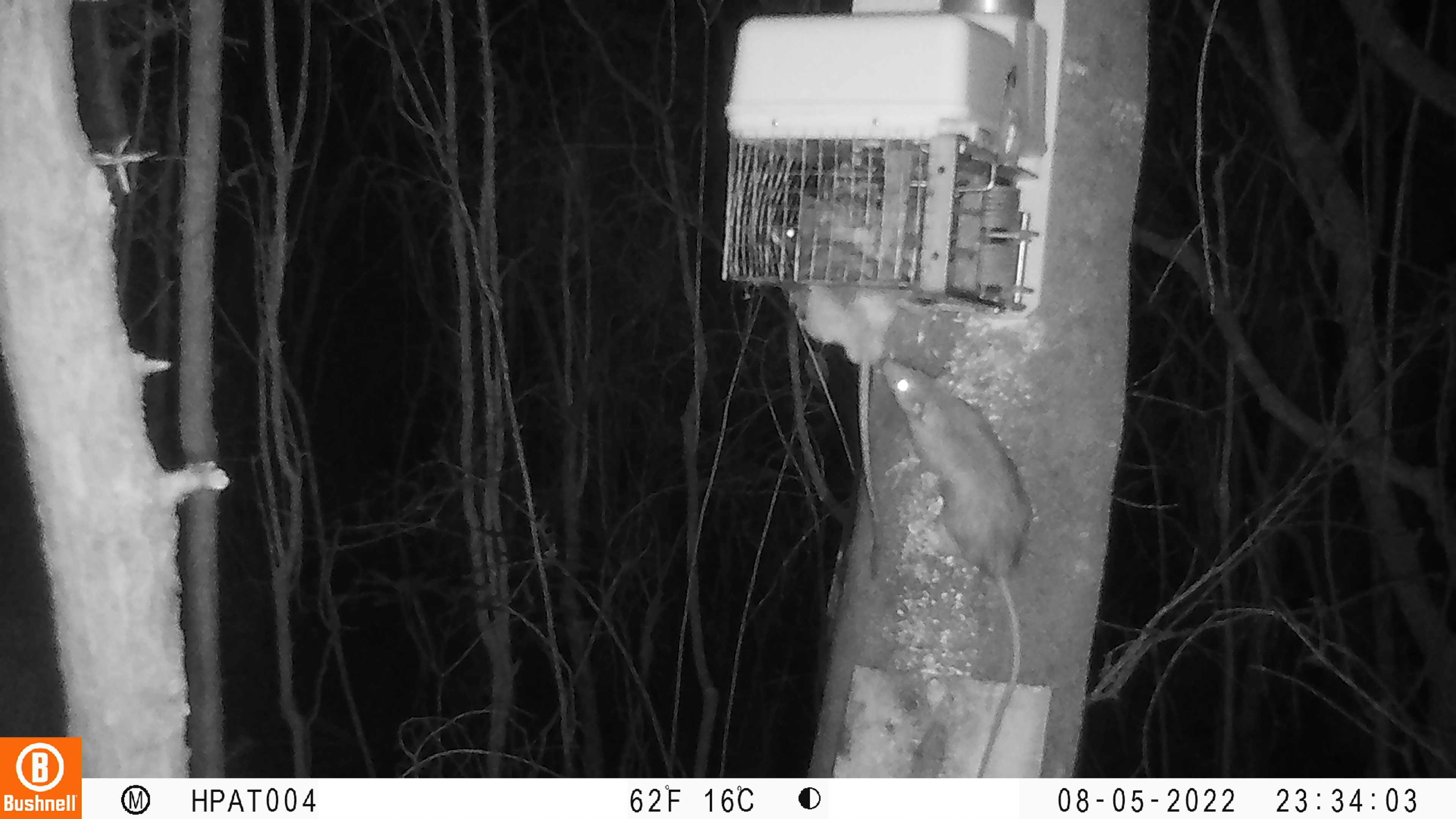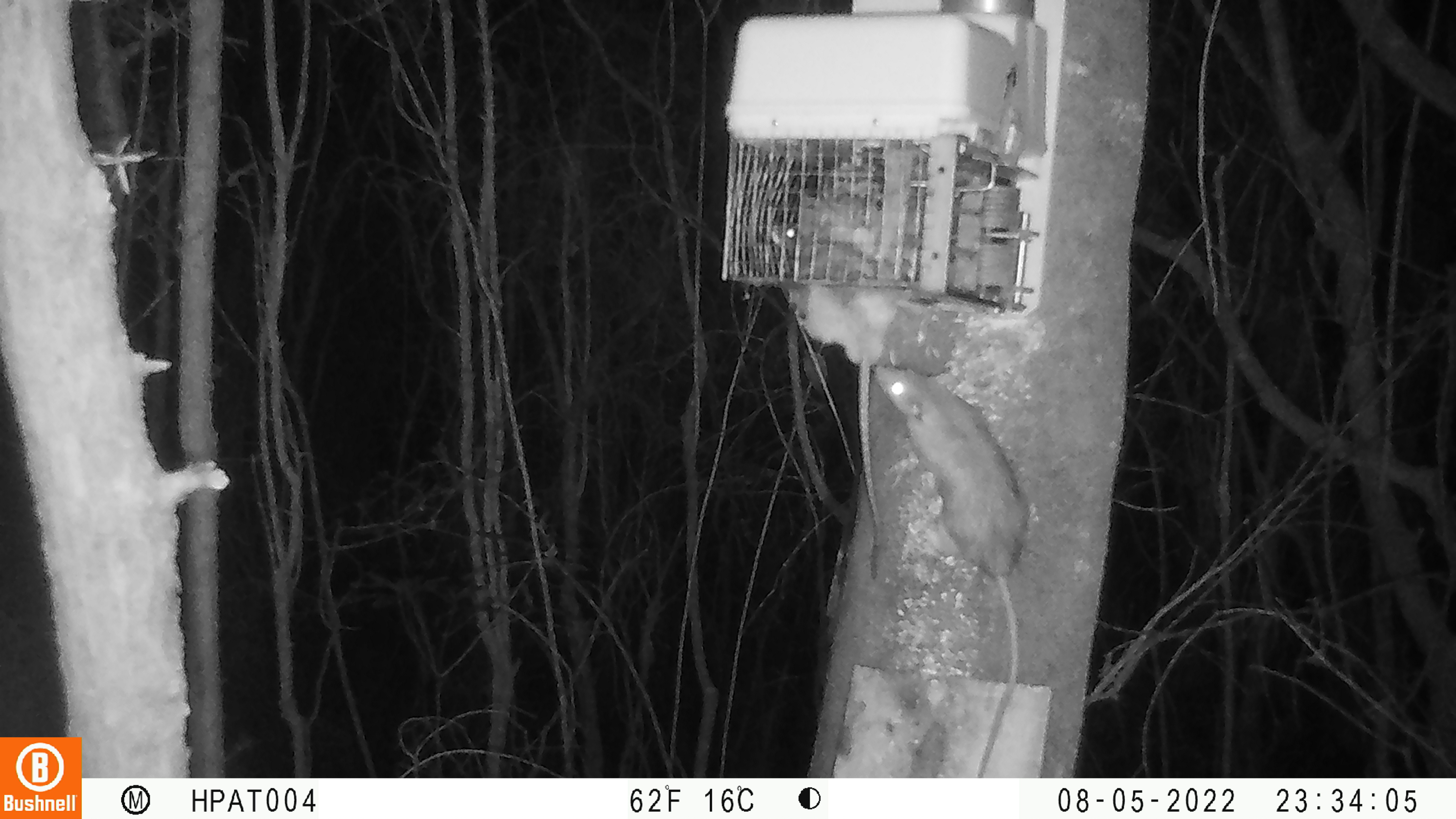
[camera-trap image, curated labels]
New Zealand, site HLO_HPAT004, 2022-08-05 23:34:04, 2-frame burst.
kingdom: Animalia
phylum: Chordata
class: Mammalia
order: Rodentia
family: Muridae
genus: Rattus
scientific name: Rattus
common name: rat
Rat (Rattus).